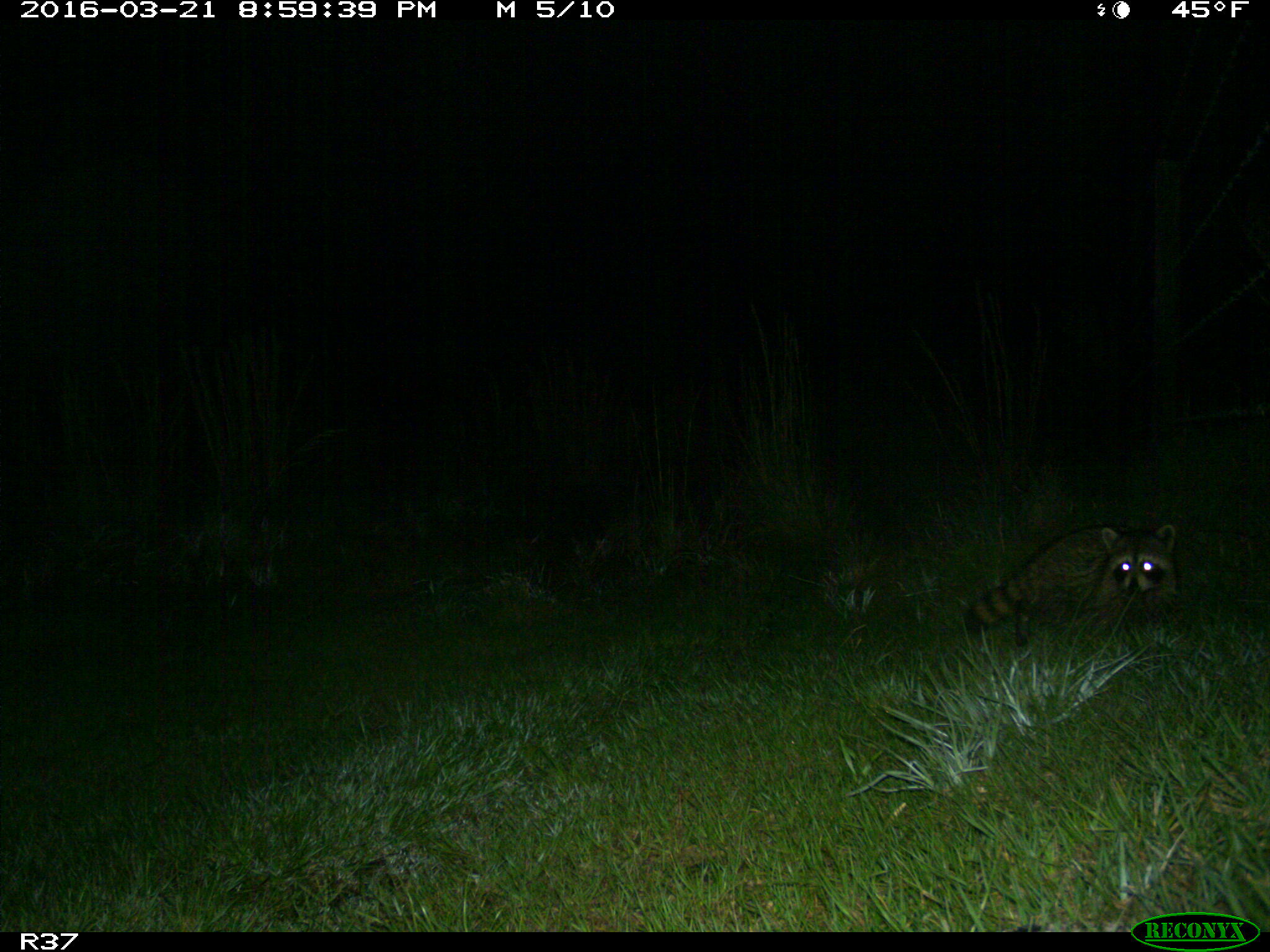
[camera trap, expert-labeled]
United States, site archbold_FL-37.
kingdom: Animalia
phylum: Chordata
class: Mammalia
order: Carnivora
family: Procyonidae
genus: Procyon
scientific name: Procyon lotor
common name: common raccoon